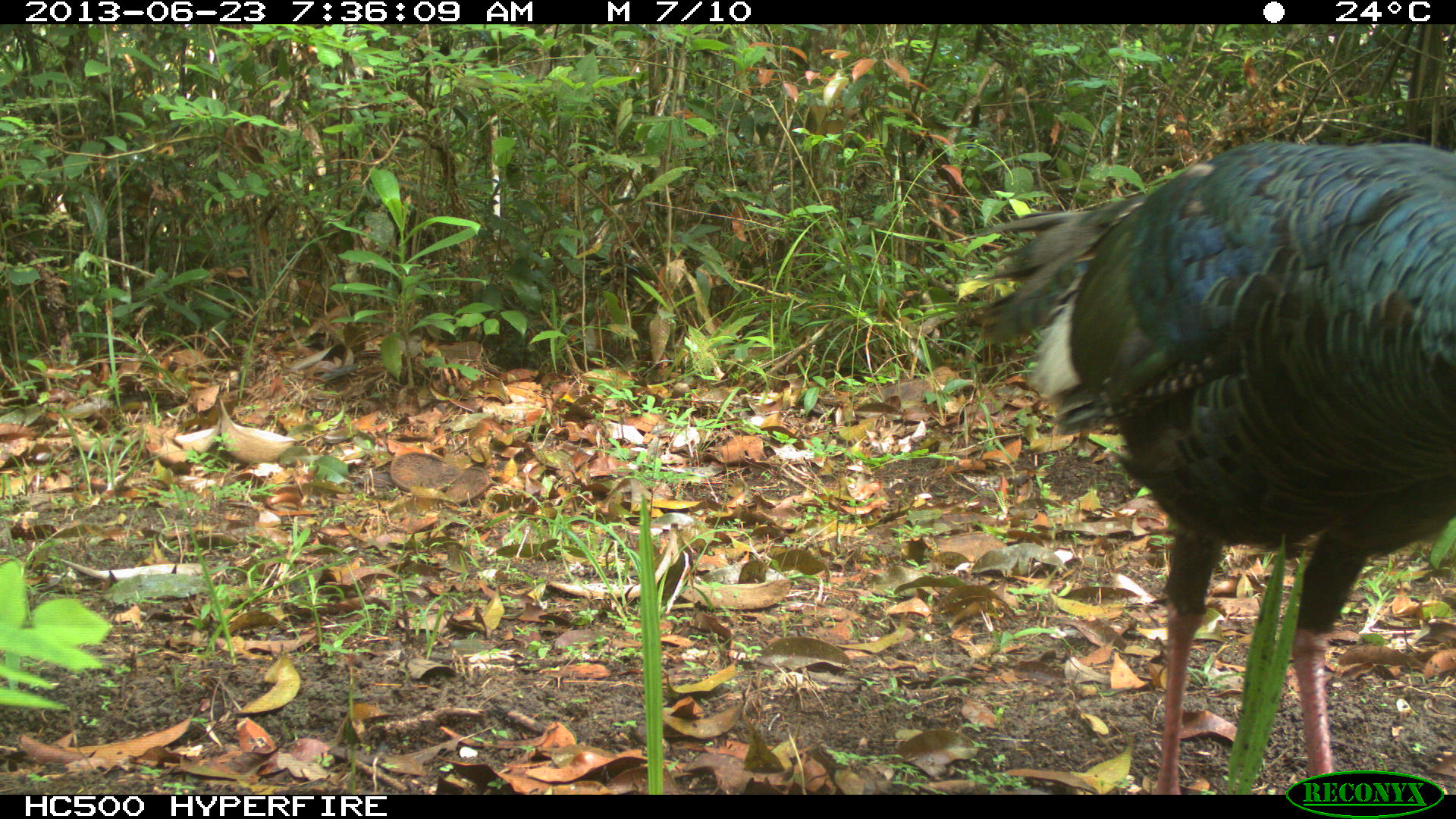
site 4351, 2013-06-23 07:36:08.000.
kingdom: Animalia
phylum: Chordata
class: Aves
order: Galliformes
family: Phasianidae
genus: Meleagris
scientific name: Meleagris ocellata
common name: ocellated turkey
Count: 1.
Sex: male.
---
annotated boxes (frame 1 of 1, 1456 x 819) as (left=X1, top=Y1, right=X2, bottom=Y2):
meleagris ocellata: (left=966, top=135, right=1456, bottom=792)